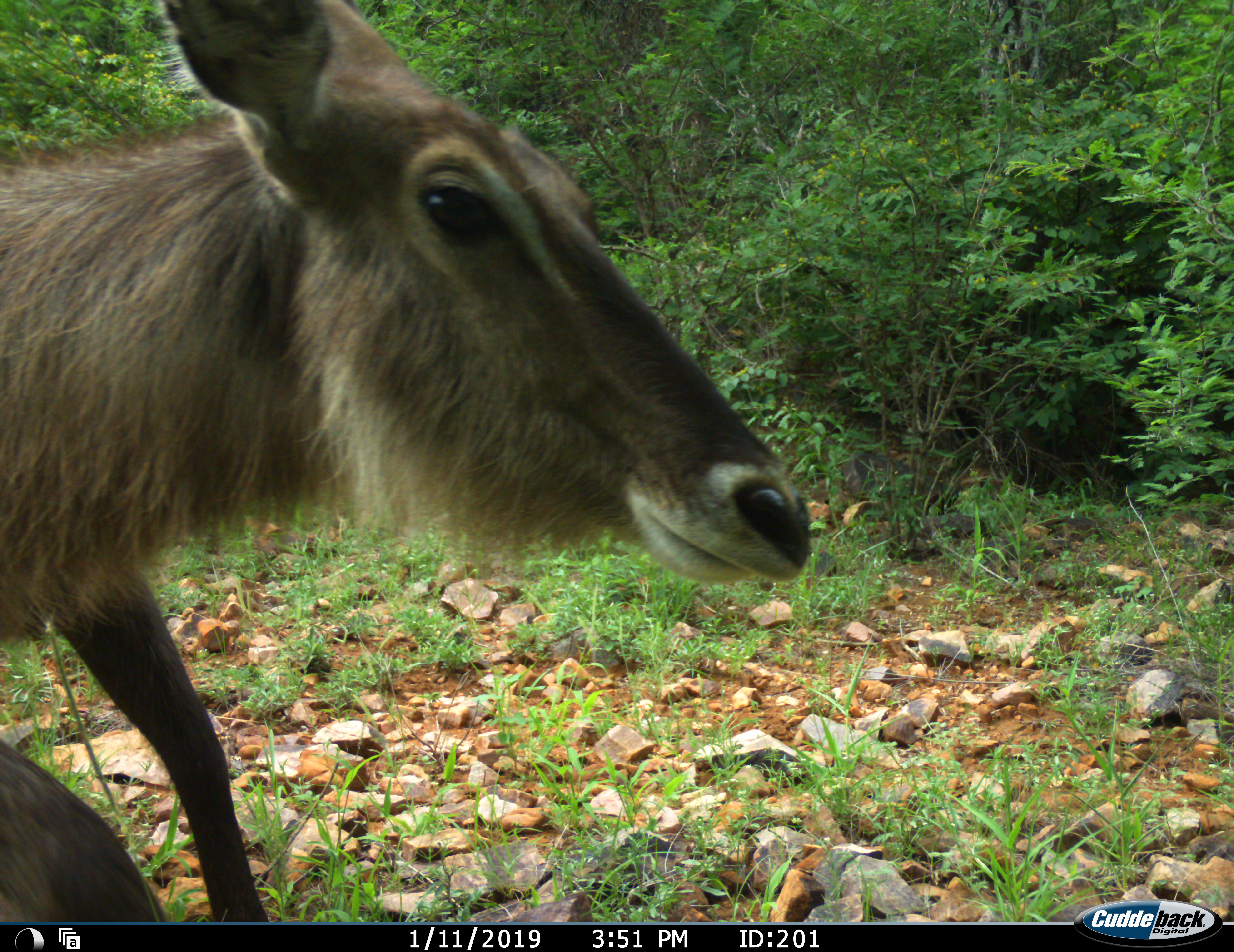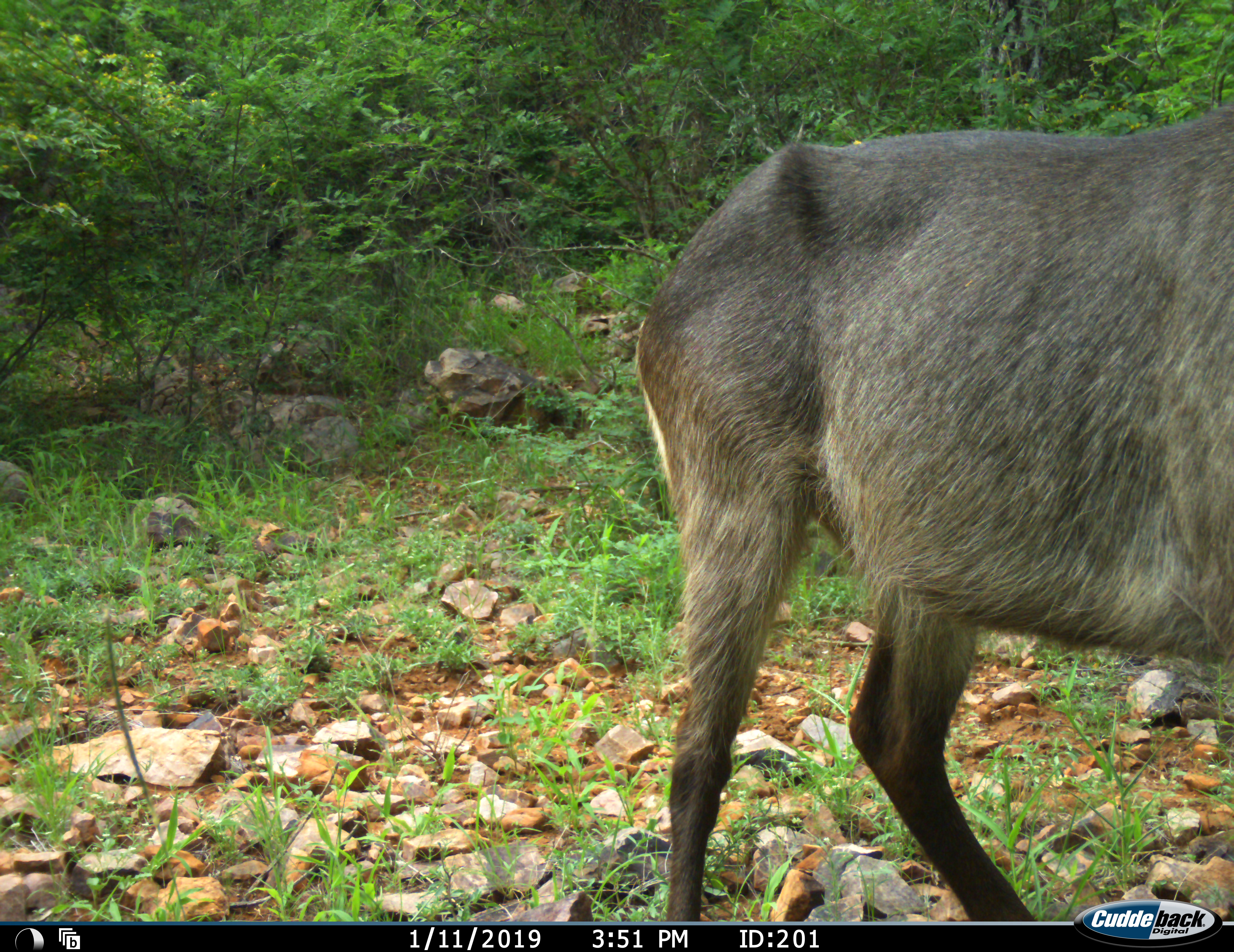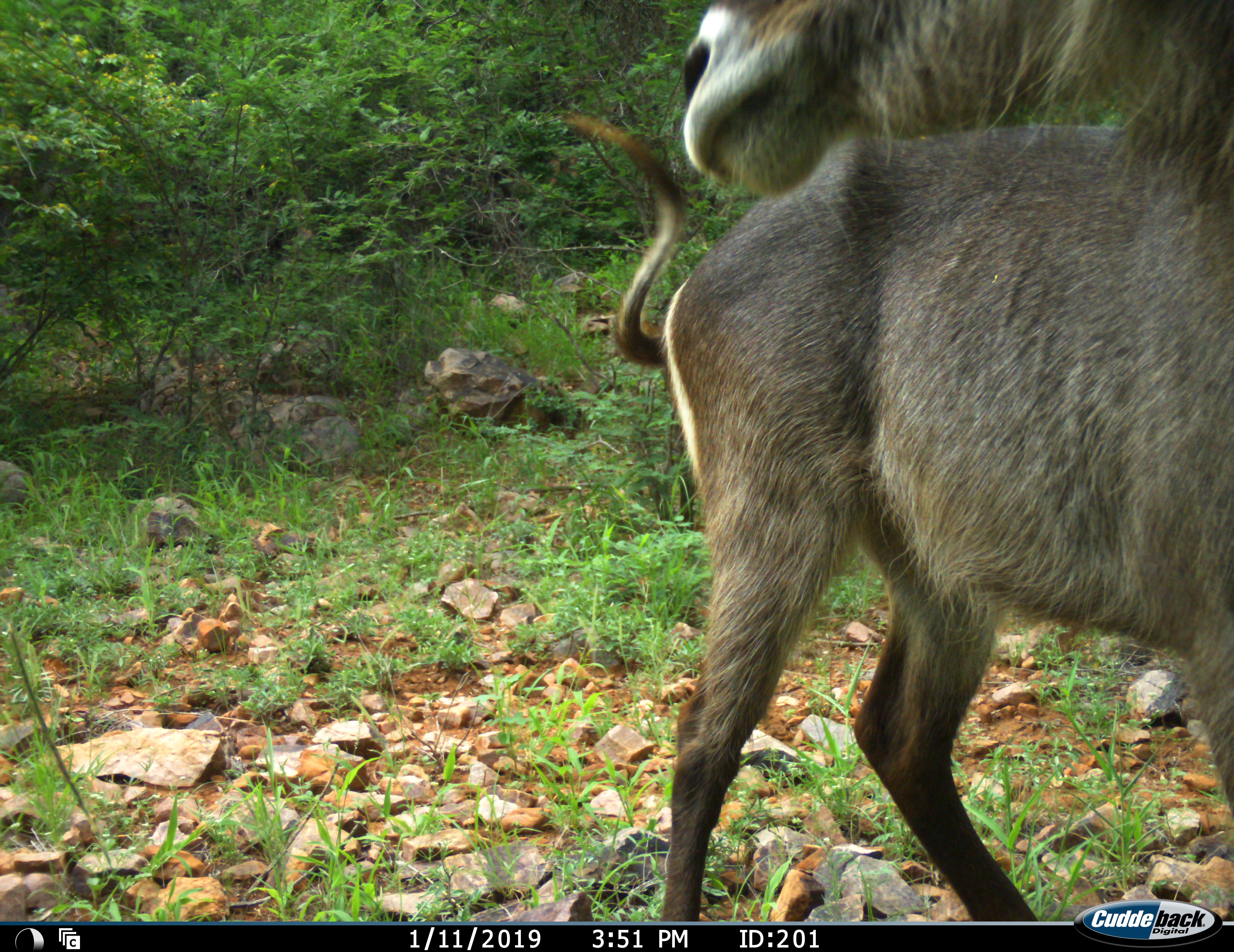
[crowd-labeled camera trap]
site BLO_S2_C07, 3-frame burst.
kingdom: Animalia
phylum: Chordata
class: Mammalia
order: Artiodactyla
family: Bovidae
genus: Kobus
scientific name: Kobus ellipsiprymnus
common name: waterbuck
Waterbuck (Kobus ellipsiprymnus), count 1. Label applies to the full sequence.